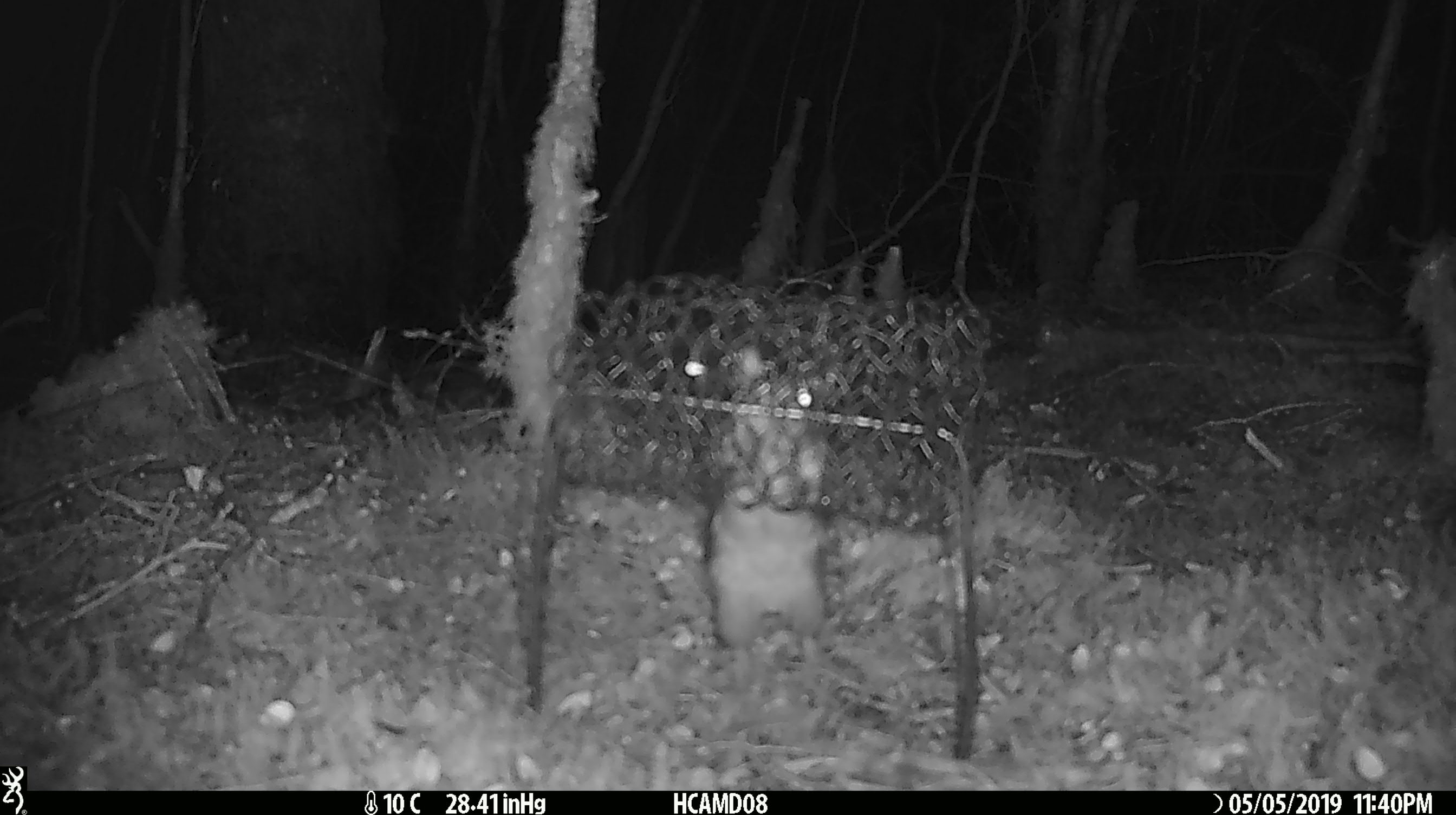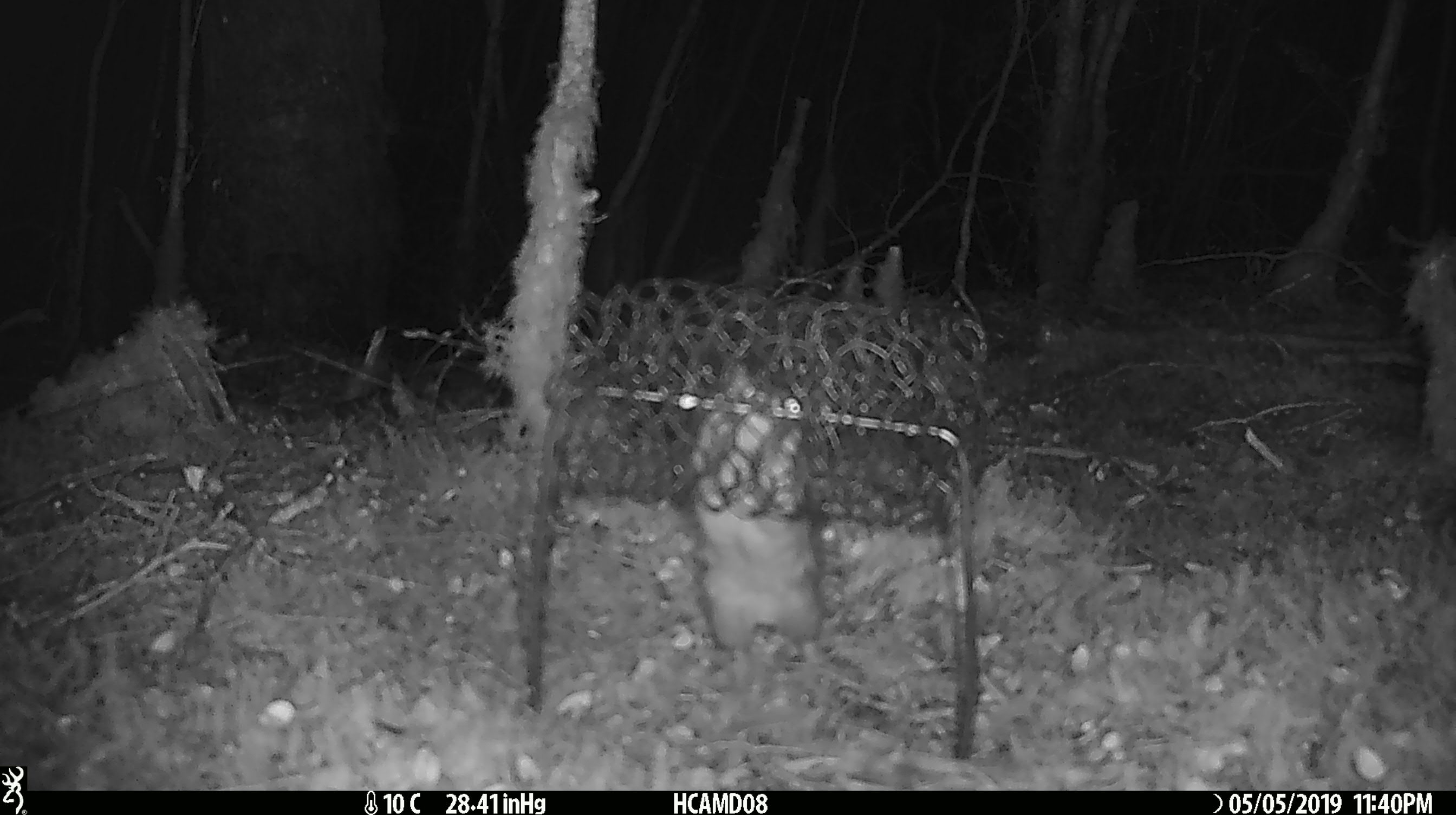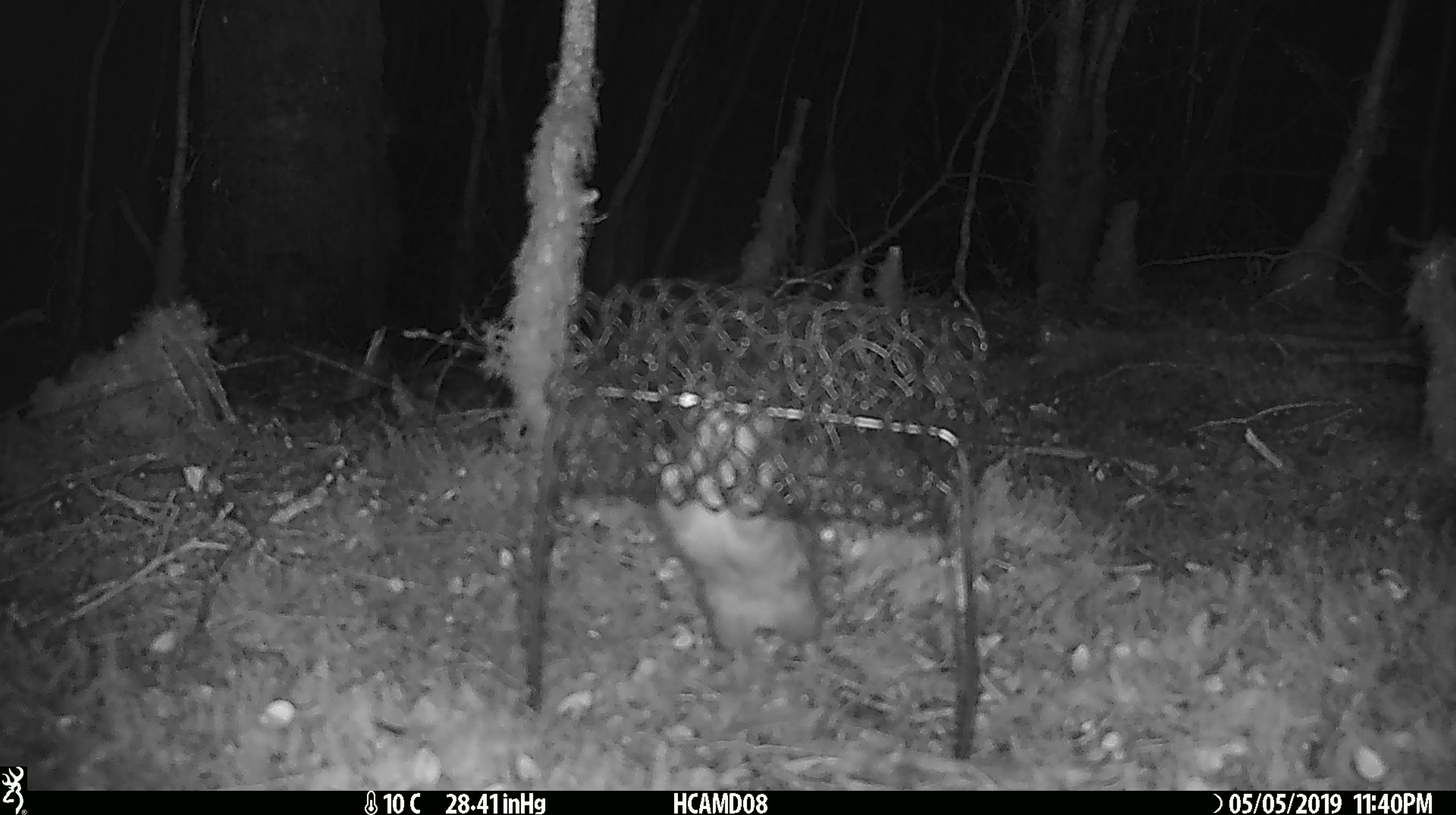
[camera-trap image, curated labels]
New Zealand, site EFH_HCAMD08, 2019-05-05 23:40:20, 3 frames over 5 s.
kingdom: Animalia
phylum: Chordata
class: Mammalia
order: Rodentia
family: Muridae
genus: Rattus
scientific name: Rattus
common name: rat